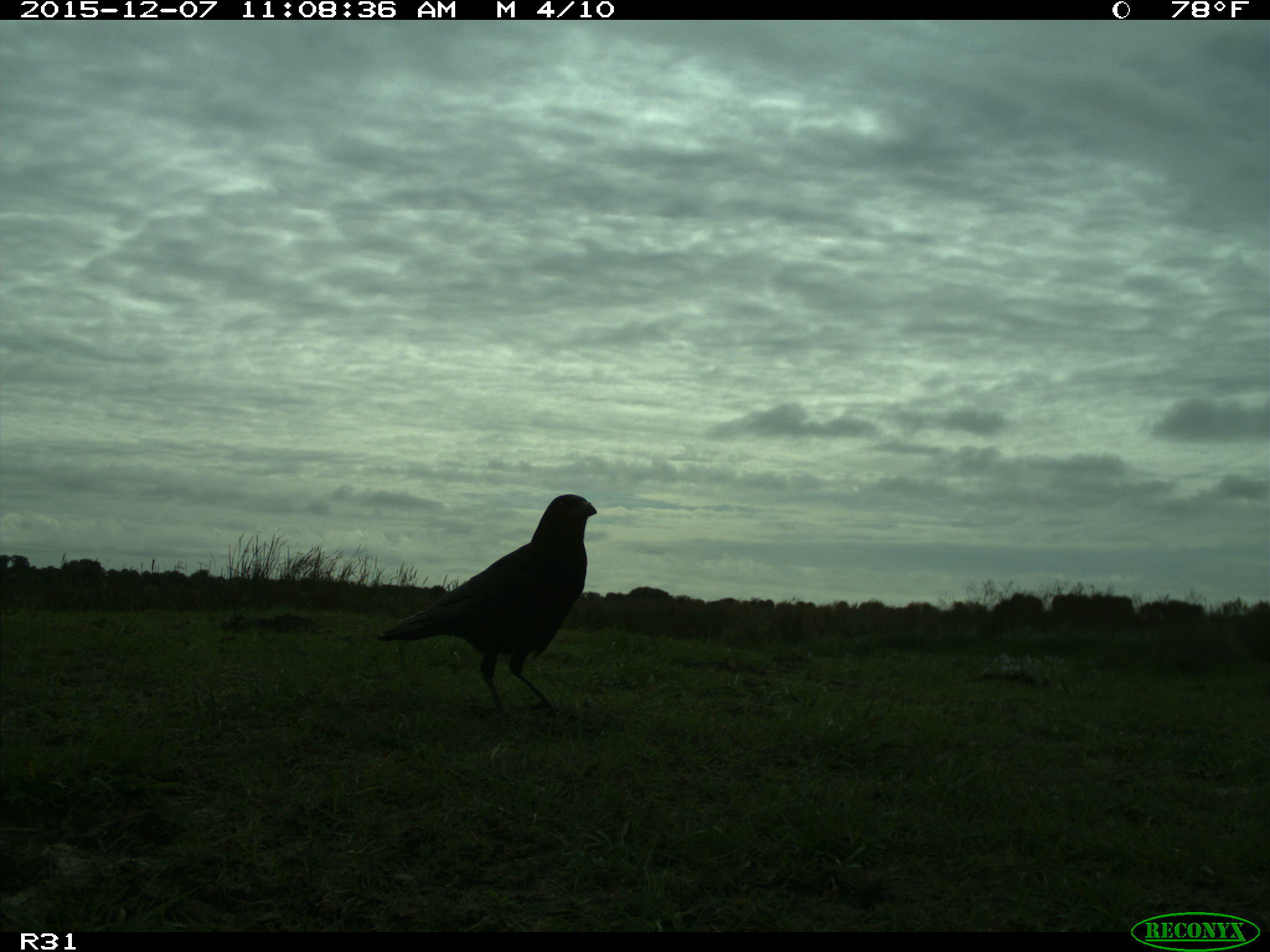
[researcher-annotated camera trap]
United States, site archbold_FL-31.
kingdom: Animalia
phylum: Chordata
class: Aves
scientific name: Aves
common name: birds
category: unidentified bird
Unidentified bird (birds) (Aves).